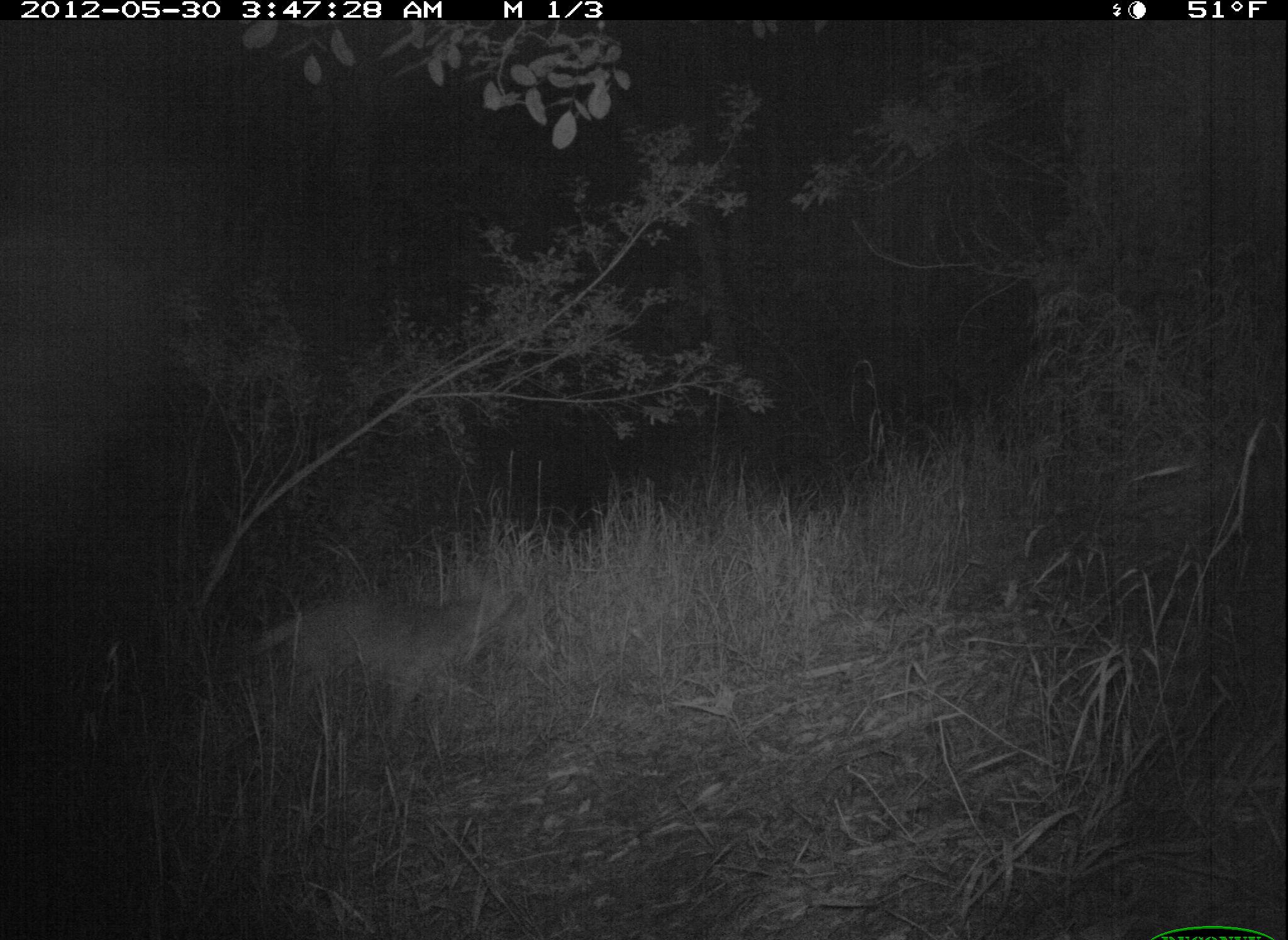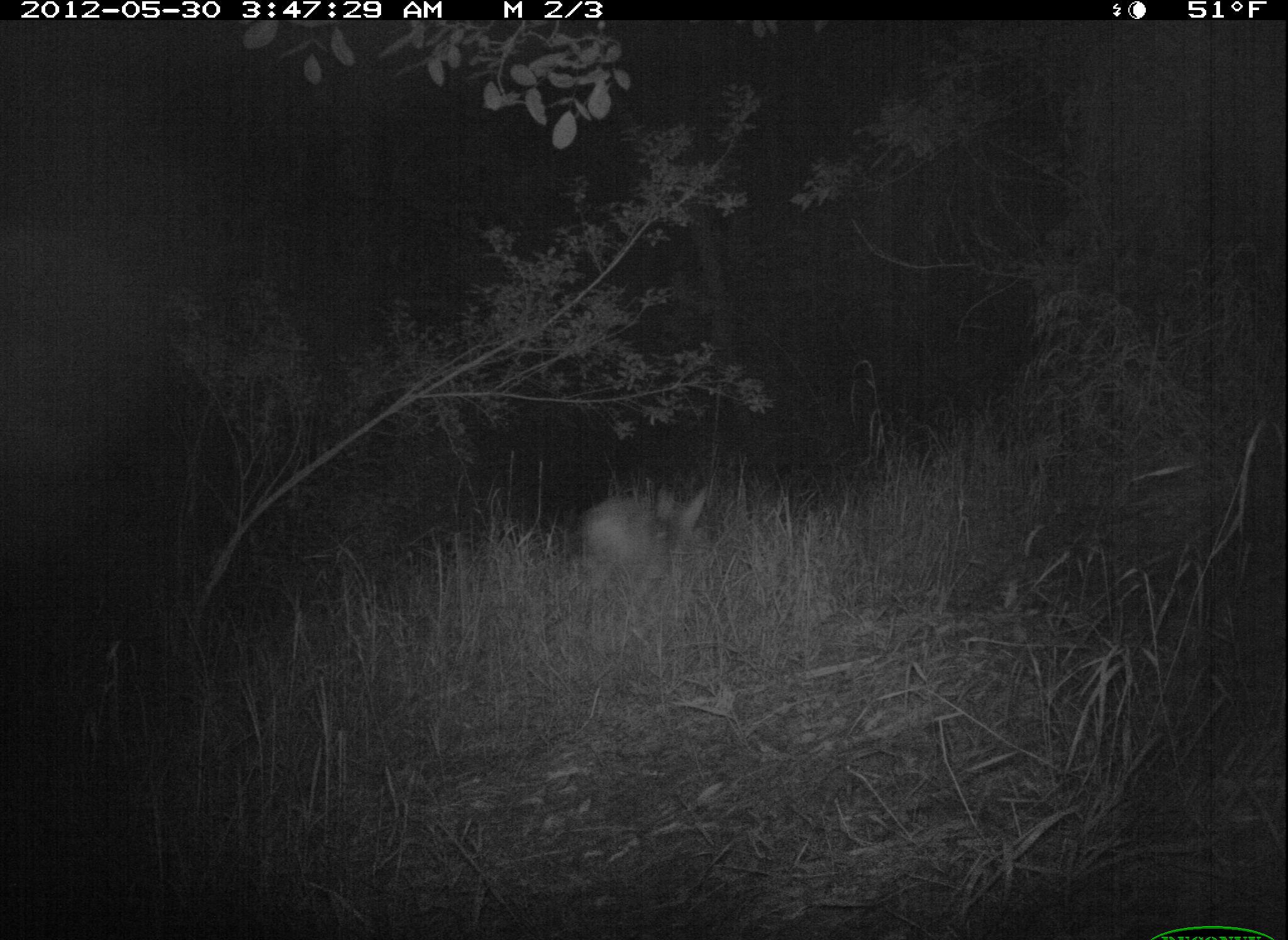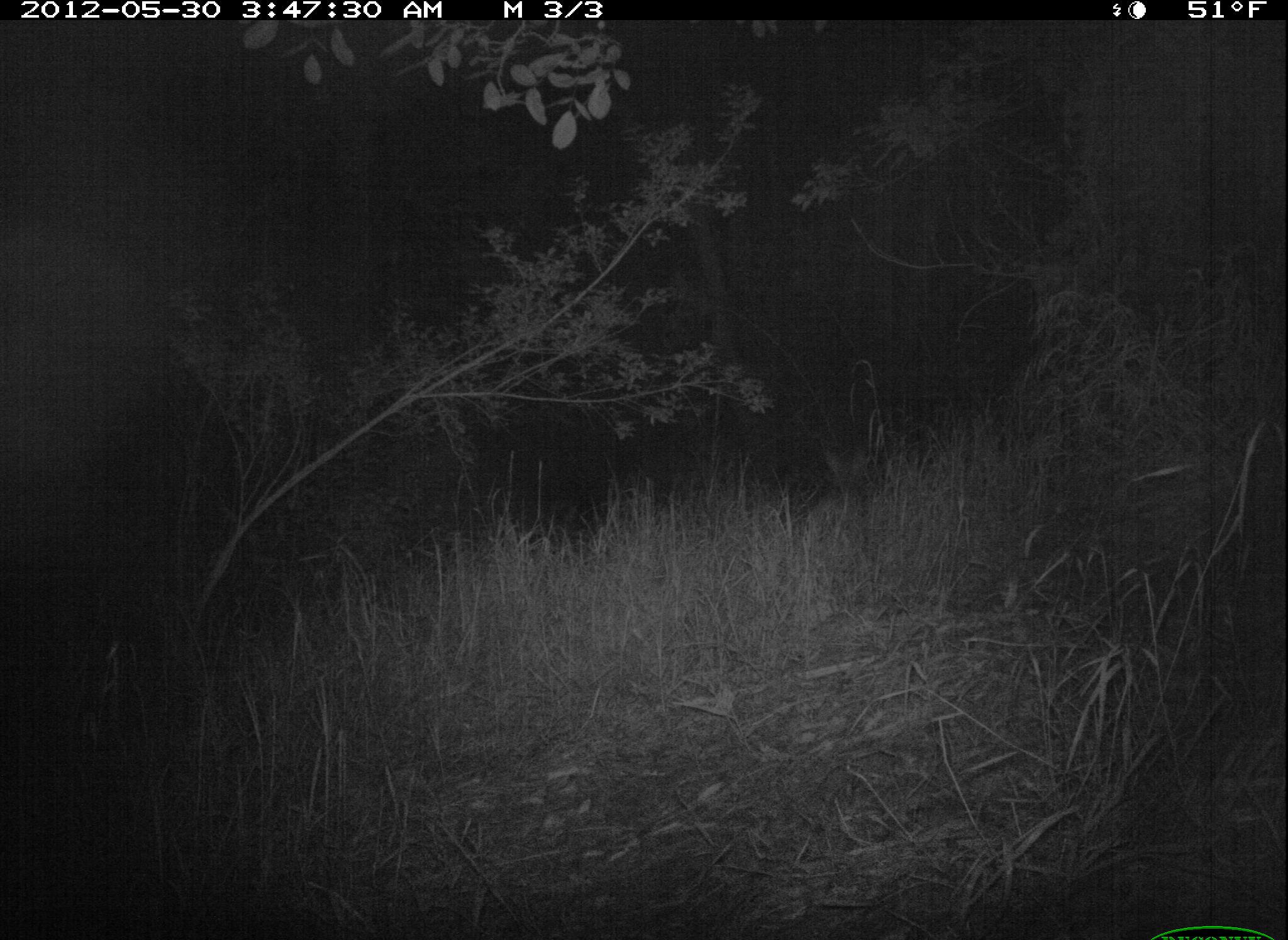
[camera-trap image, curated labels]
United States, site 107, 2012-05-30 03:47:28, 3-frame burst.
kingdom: Animalia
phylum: Chordata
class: Mammalia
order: Carnivora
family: Canidae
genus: Canis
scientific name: Canis latrans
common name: coyote